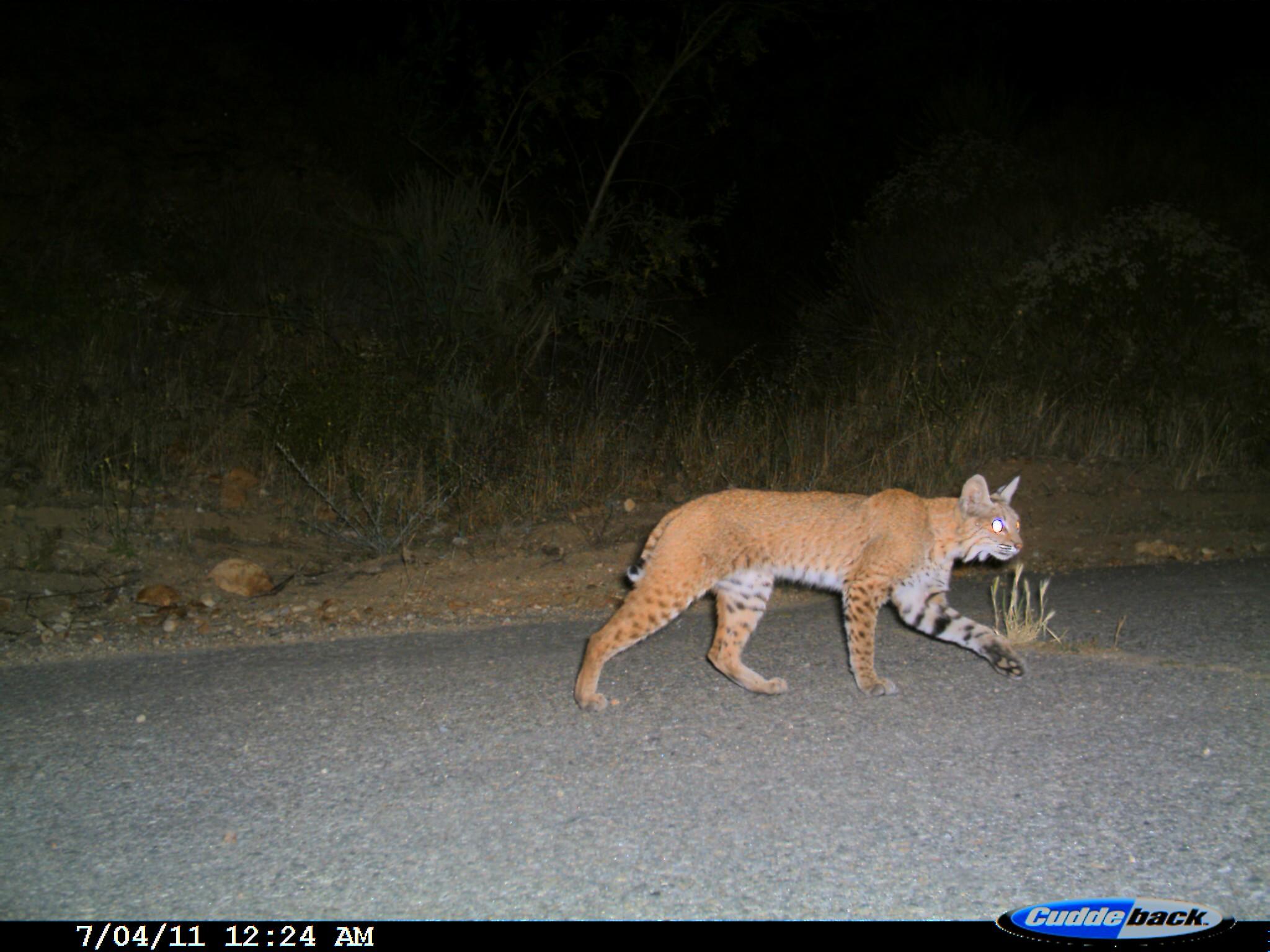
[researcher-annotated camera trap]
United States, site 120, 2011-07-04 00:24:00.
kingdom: Animalia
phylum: Chordata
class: Mammalia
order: Carnivora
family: Felidae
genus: Lynx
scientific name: Lynx rufus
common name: bobcat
Bobcat (Lynx rufus).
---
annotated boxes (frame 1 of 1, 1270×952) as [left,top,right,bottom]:
bobcat: [564,460,1081,728]